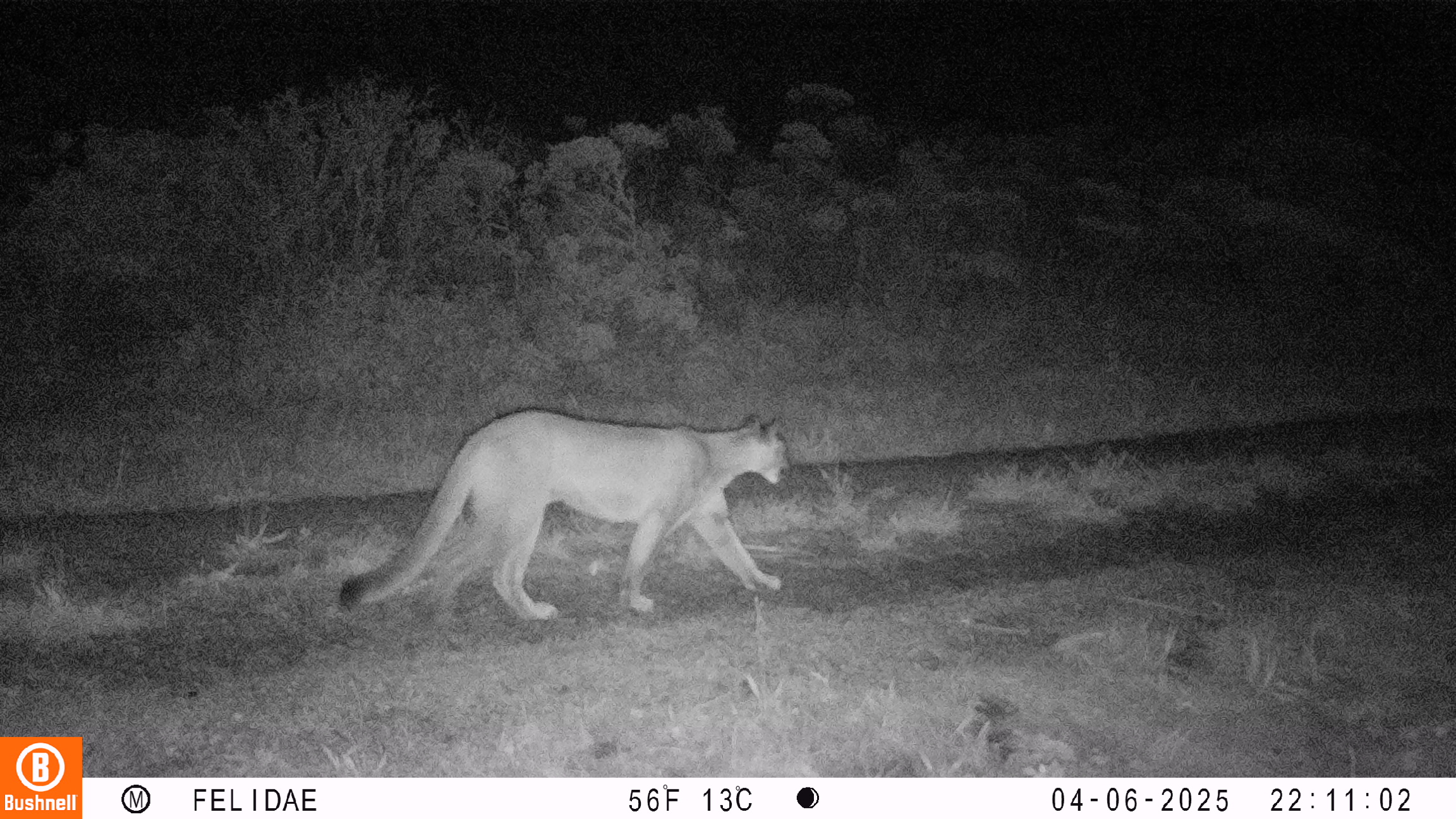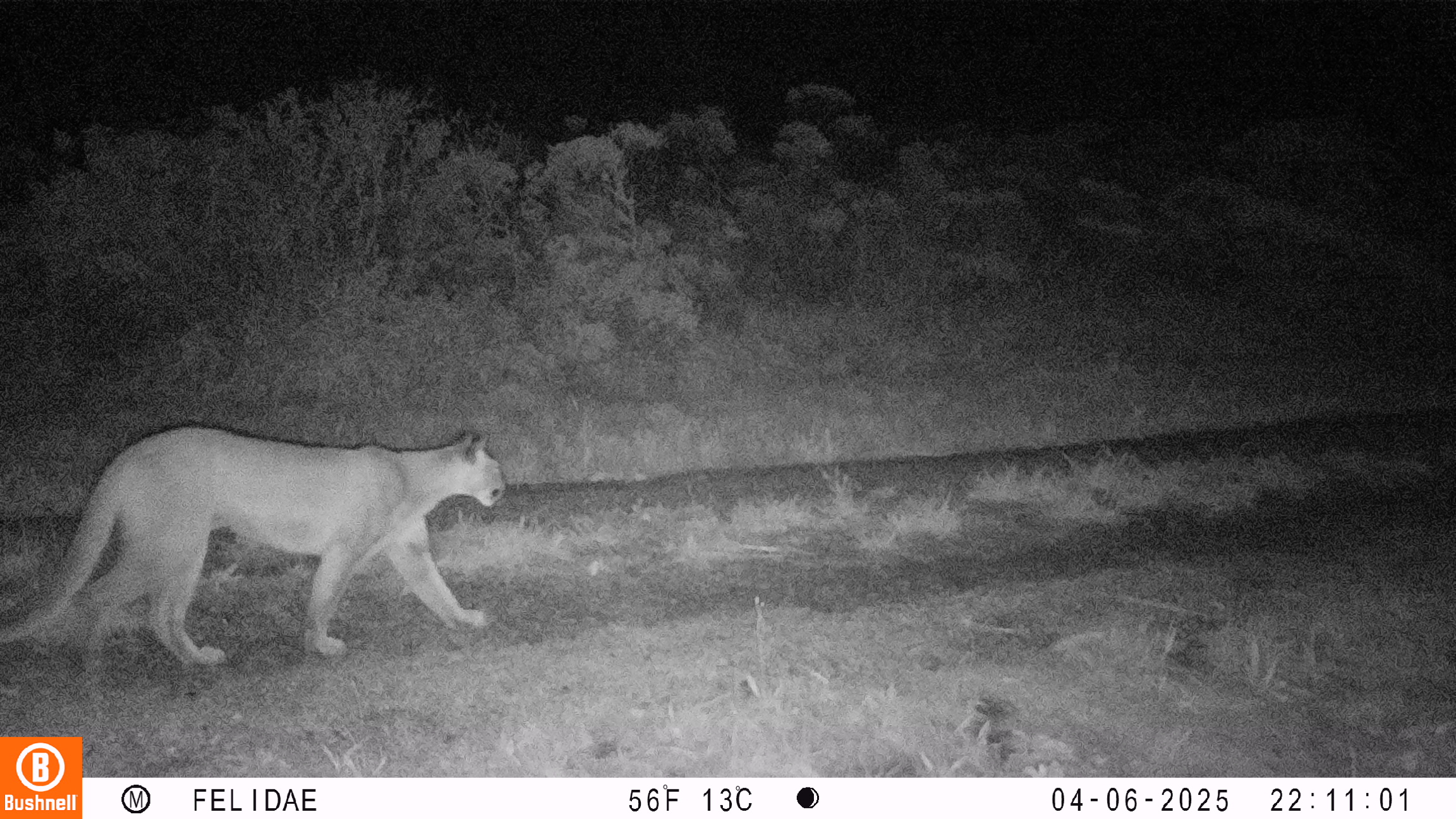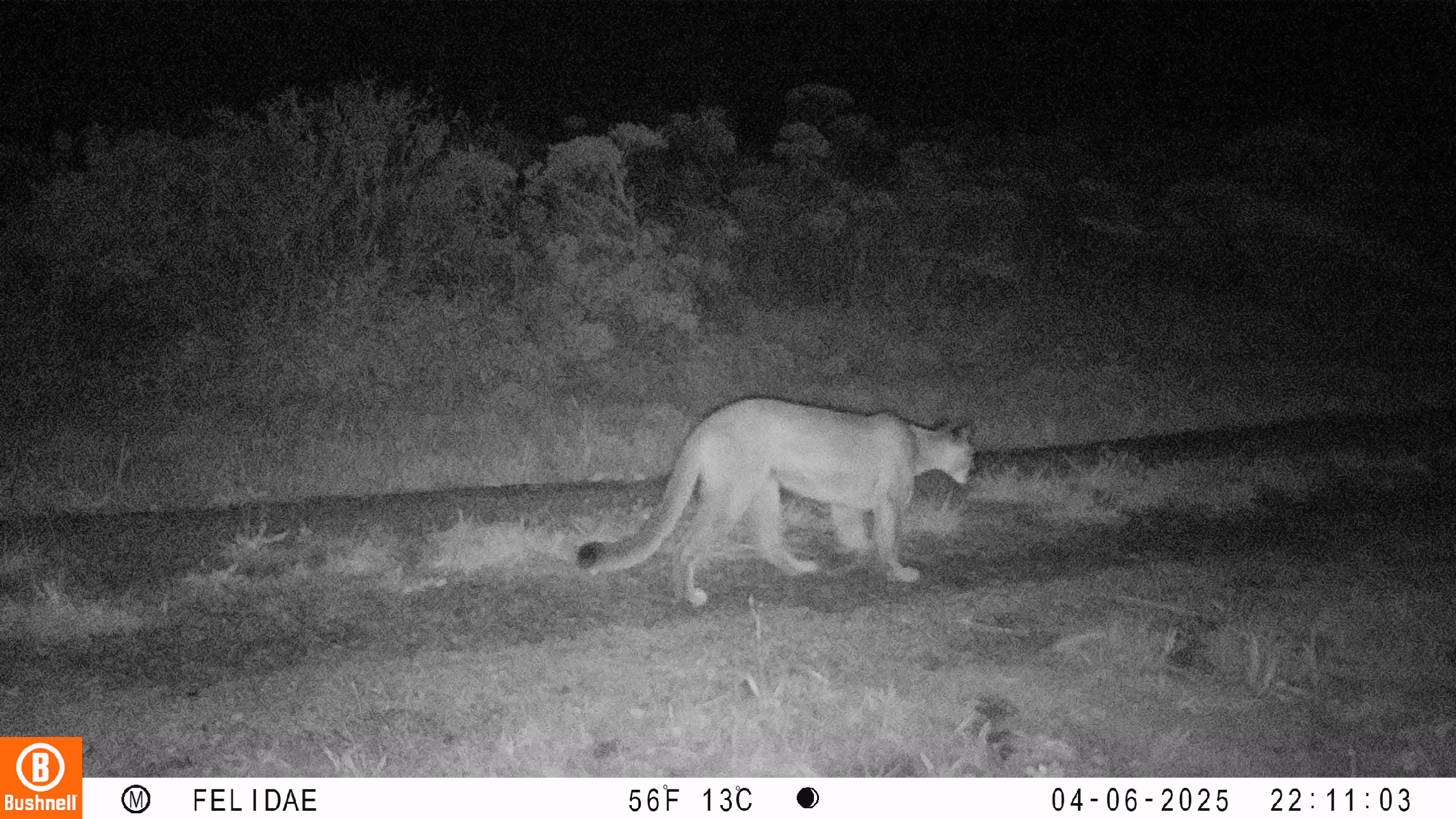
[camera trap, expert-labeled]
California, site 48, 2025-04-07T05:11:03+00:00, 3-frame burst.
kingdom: Animalia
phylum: Chordata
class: Mammalia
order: Carnivora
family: Felidae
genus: Puma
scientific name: Puma concolor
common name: puma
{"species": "puma (Puma concolor)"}